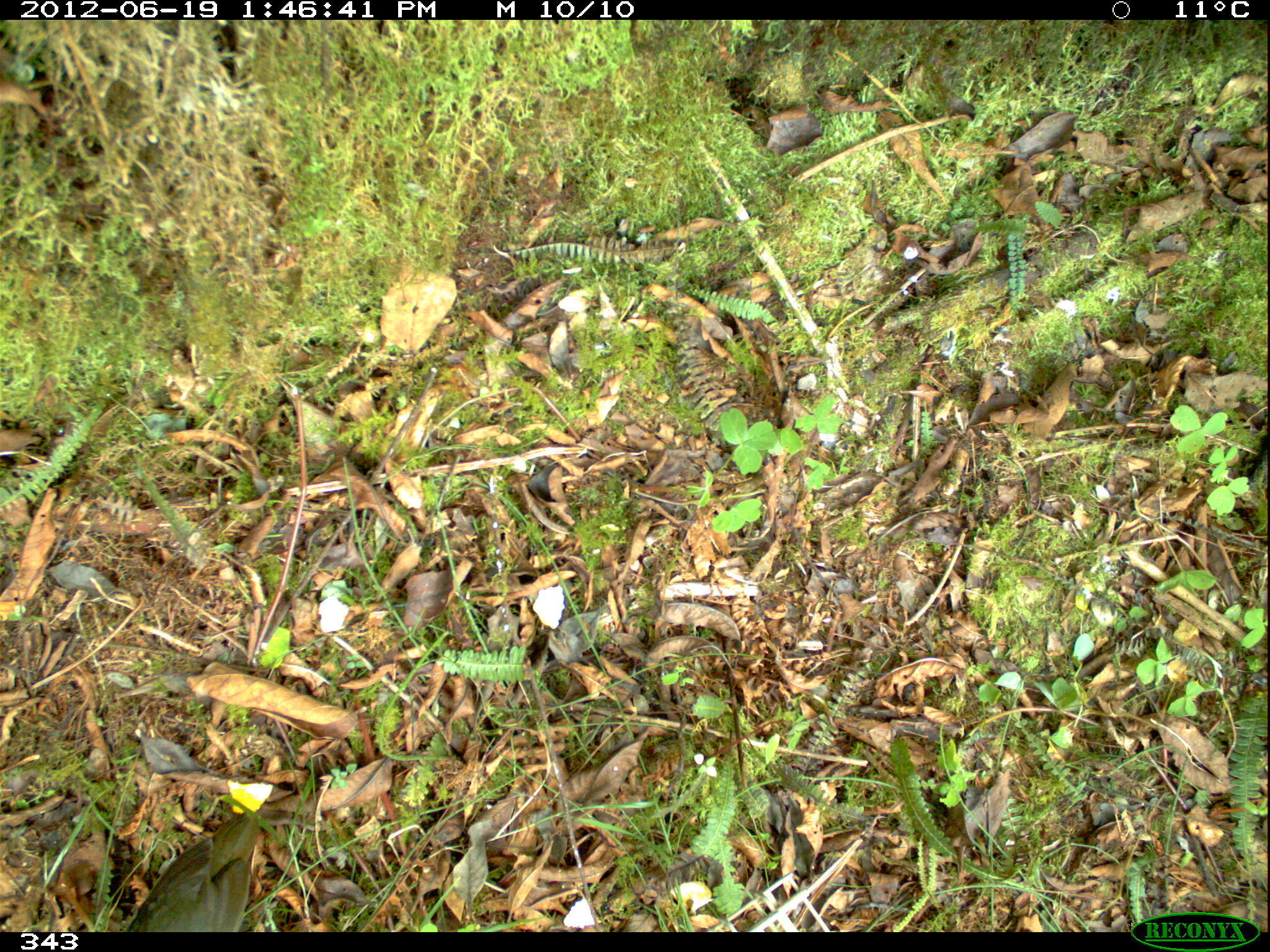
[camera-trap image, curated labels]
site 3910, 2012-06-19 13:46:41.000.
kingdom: Animalia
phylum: Chordata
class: Aves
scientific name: Aves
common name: bird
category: unknown bird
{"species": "unknown bird (bird) (Aves)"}